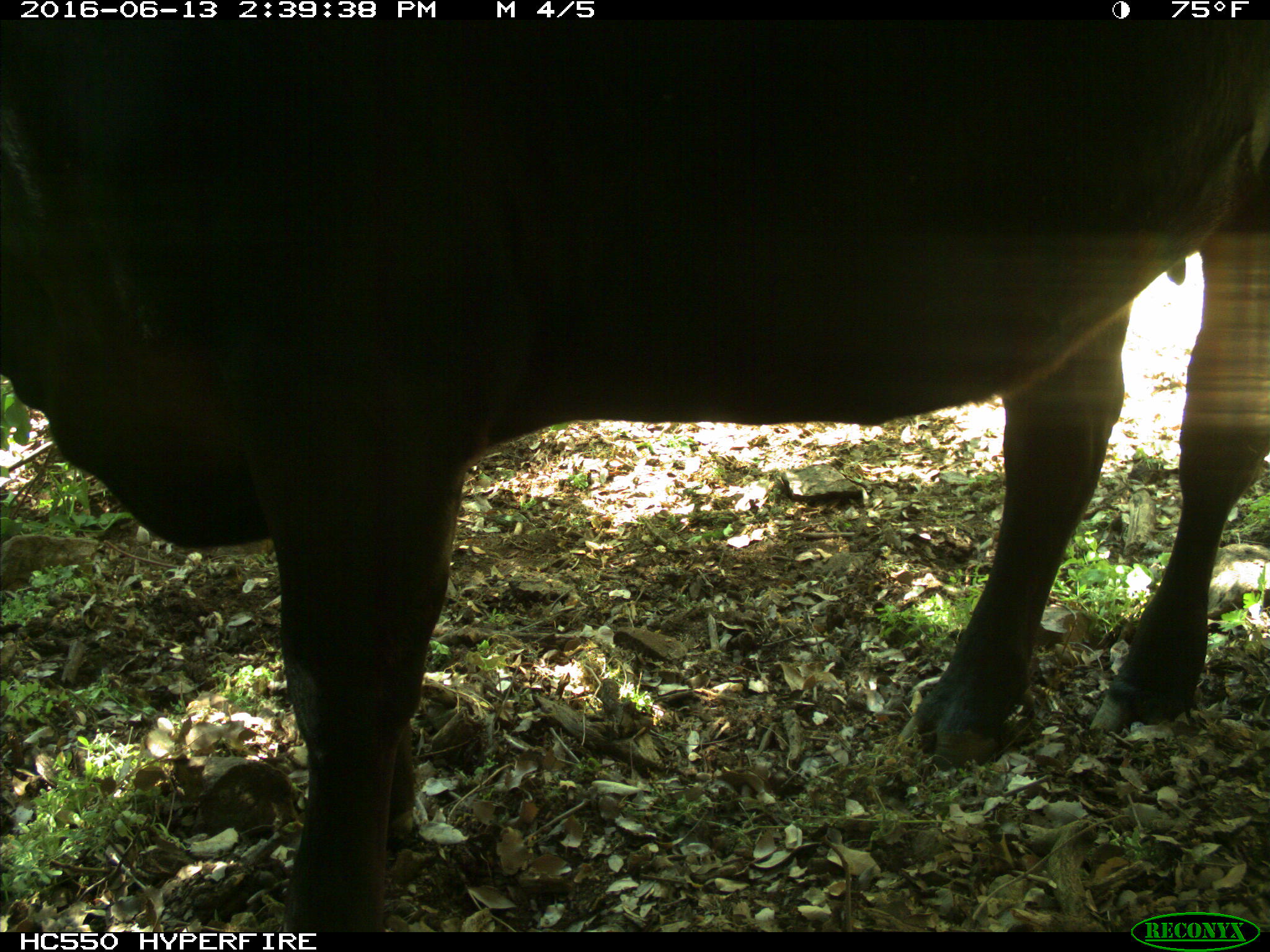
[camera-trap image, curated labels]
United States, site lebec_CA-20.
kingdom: Animalia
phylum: Chordata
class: Mammalia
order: Artiodactyla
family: Bovidae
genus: Bos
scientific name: Bos taurus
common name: domestic cow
Bos taurus (domestic cow).